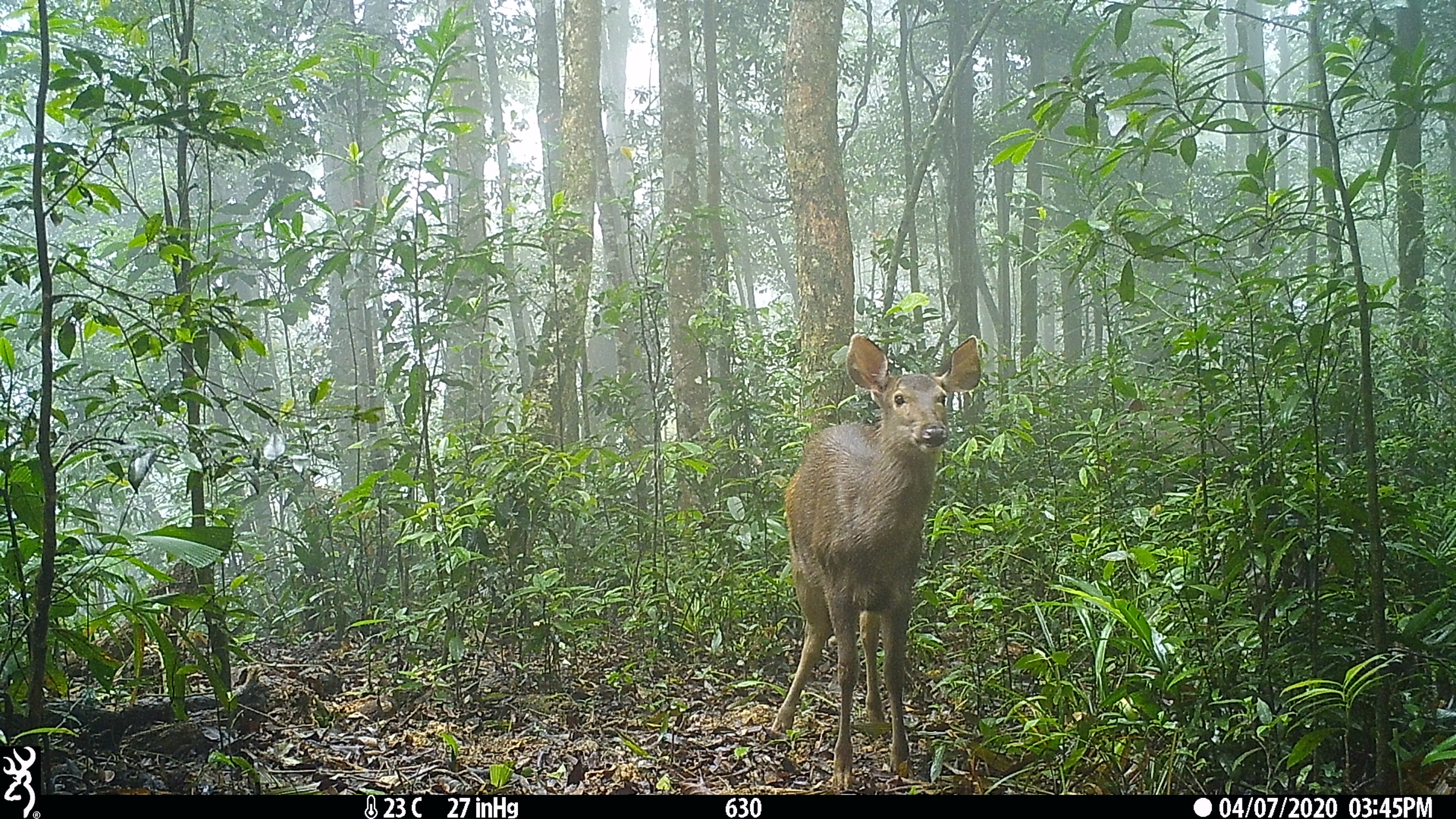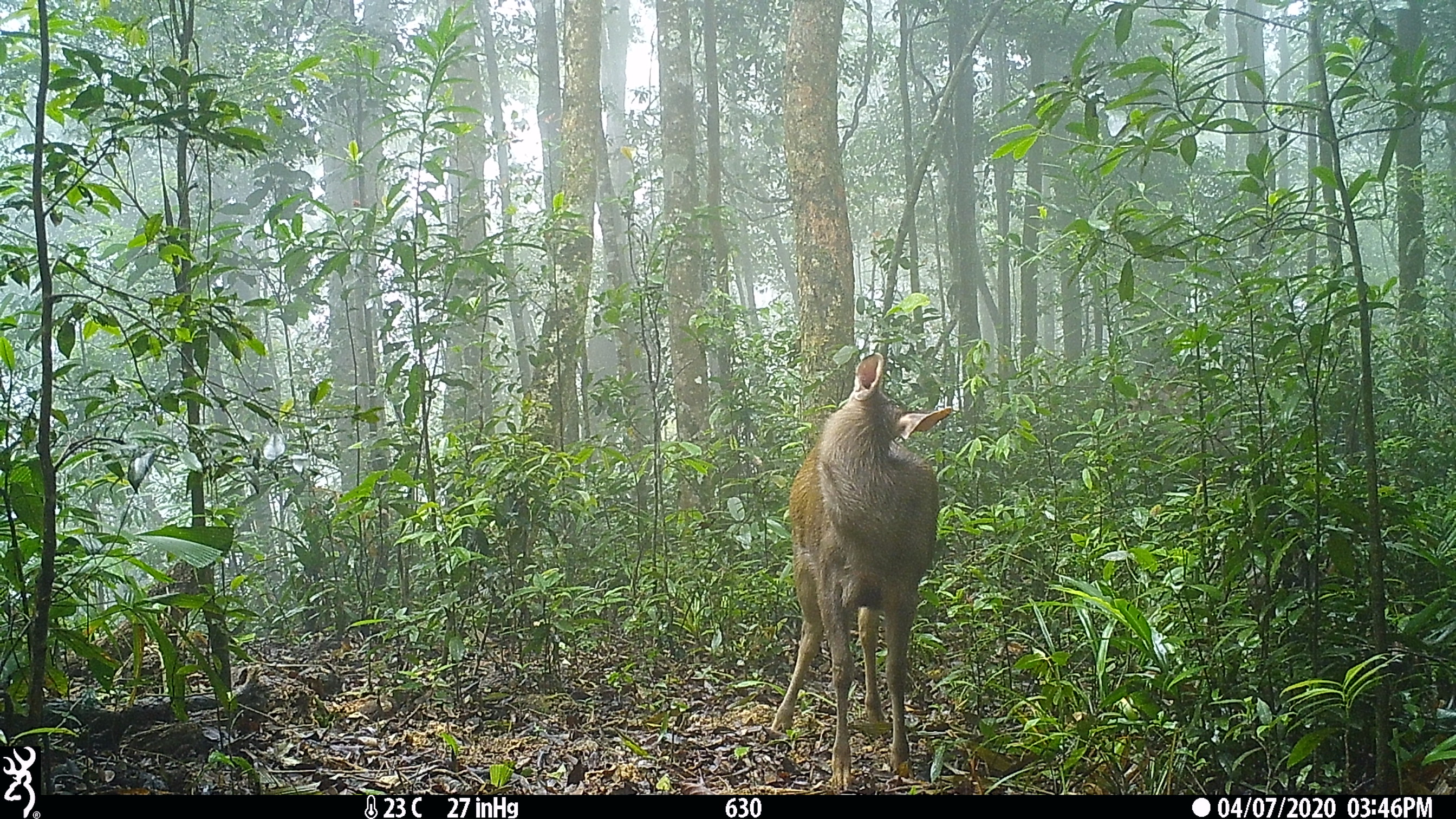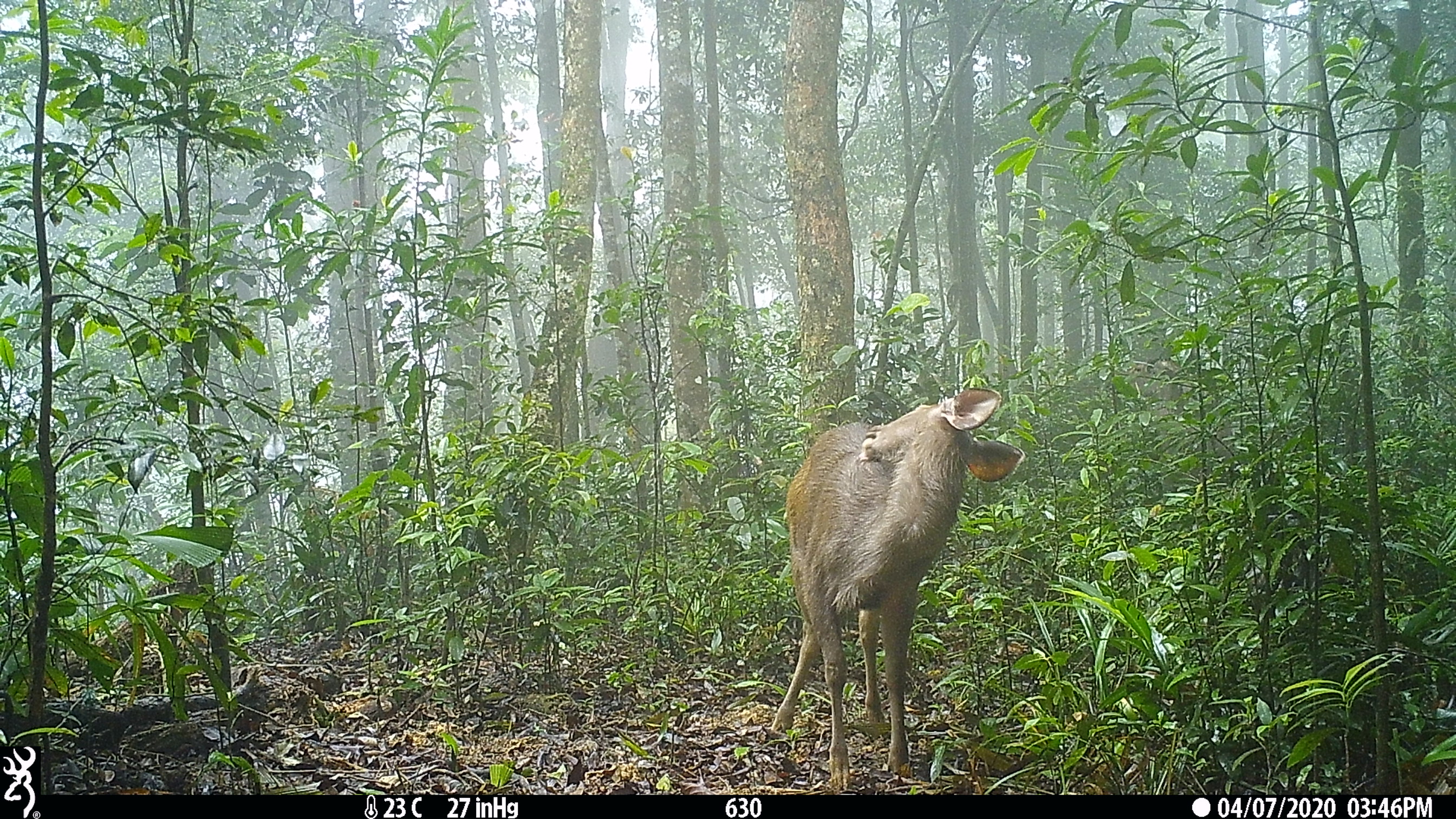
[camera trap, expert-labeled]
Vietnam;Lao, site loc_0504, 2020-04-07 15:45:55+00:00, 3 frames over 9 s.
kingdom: Animalia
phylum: Chordata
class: Mammalia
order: Artiodactyla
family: Cervidae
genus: Rusa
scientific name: Rusa unicolor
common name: sambar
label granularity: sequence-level